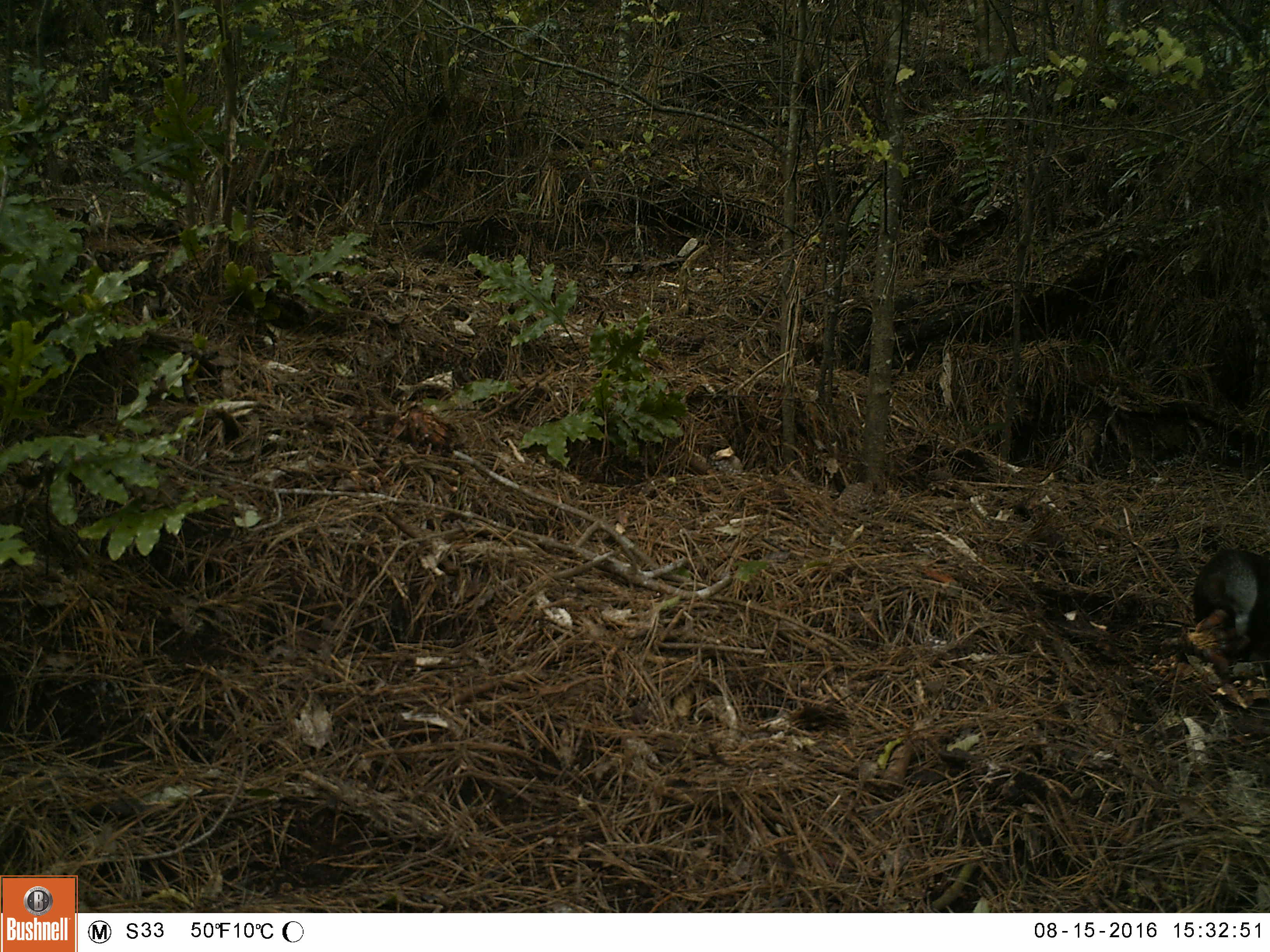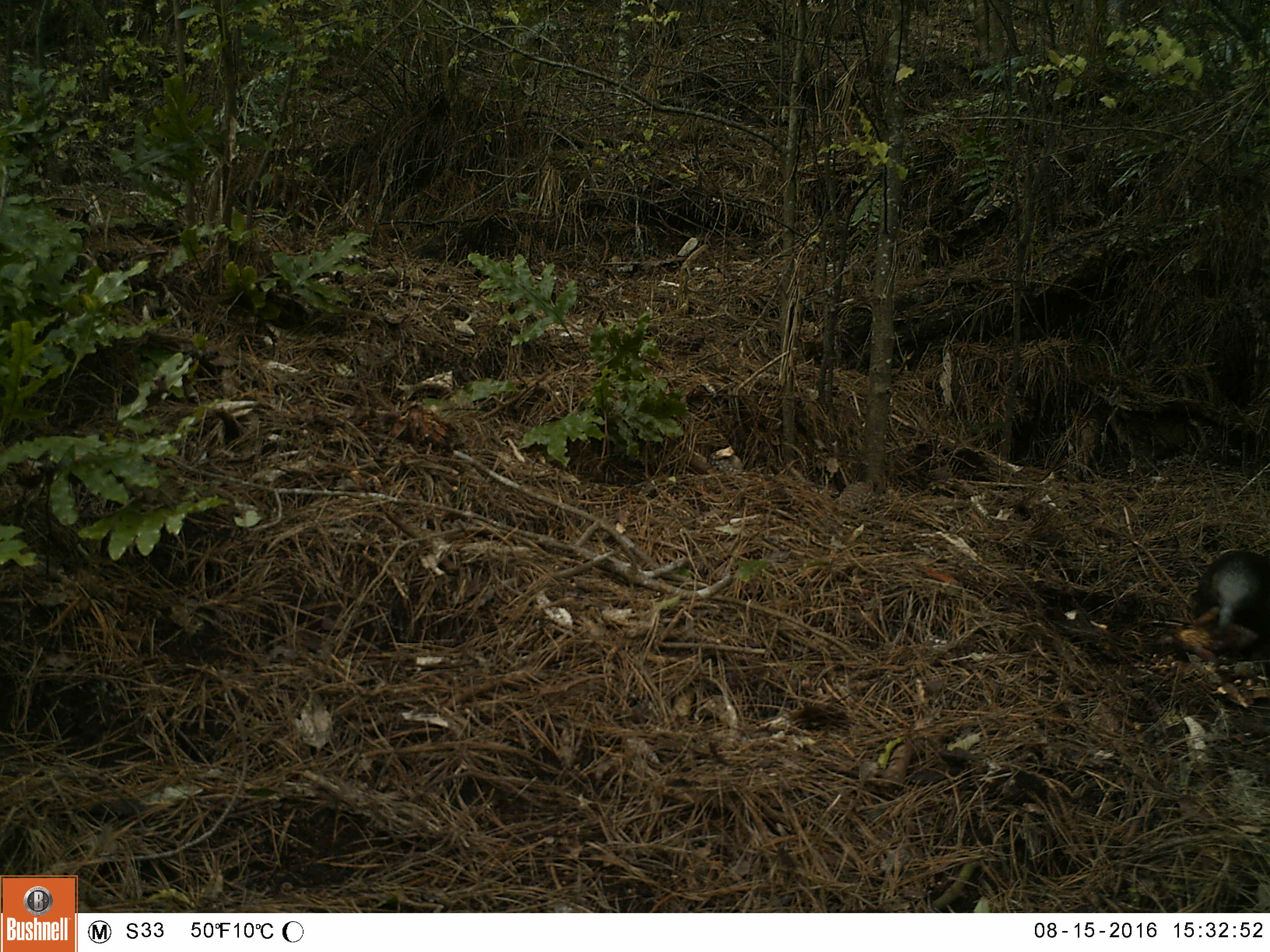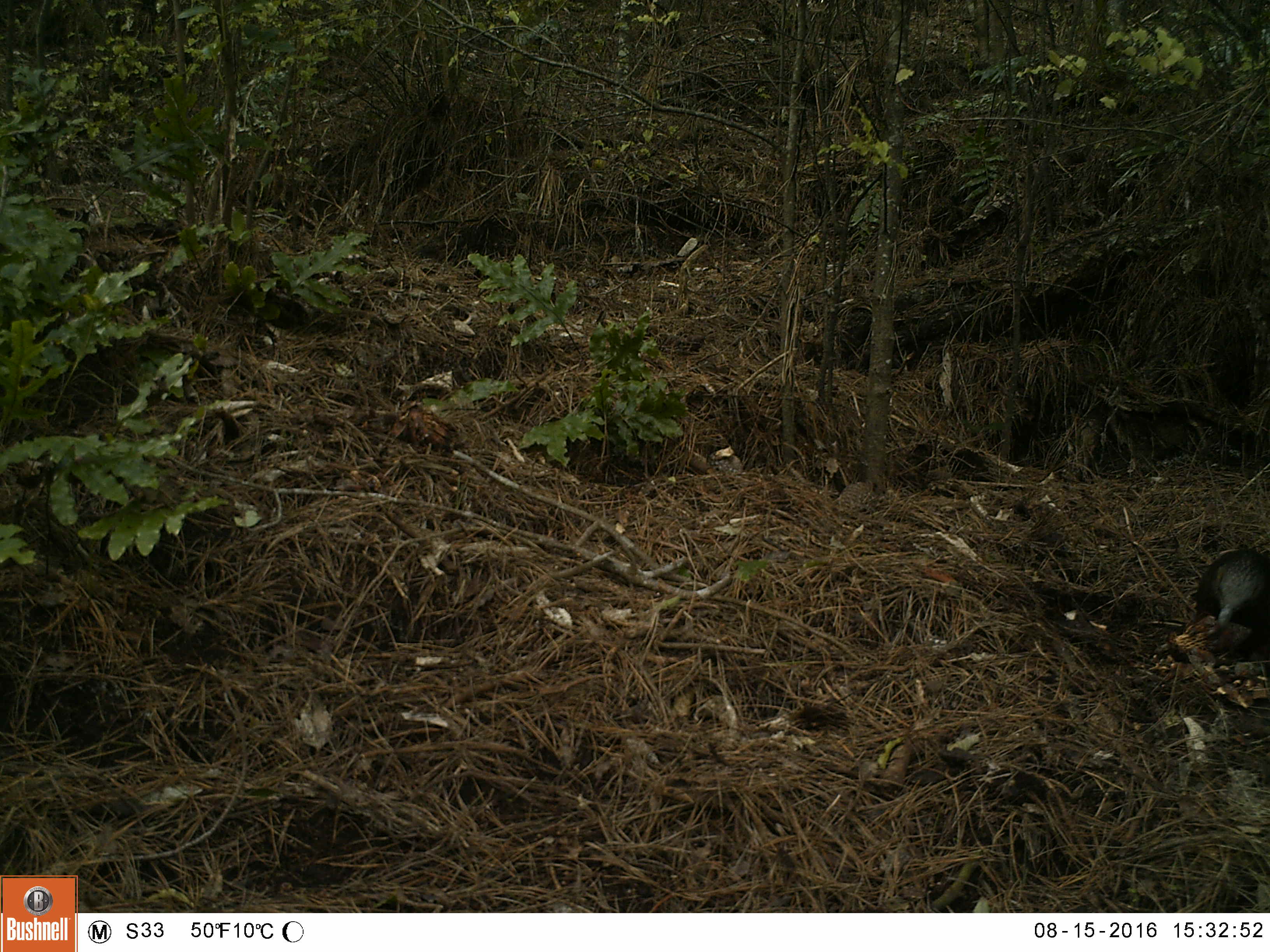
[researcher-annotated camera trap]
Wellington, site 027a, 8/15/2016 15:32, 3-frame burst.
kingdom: Animalia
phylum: Chordata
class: Aves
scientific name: Aves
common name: bird